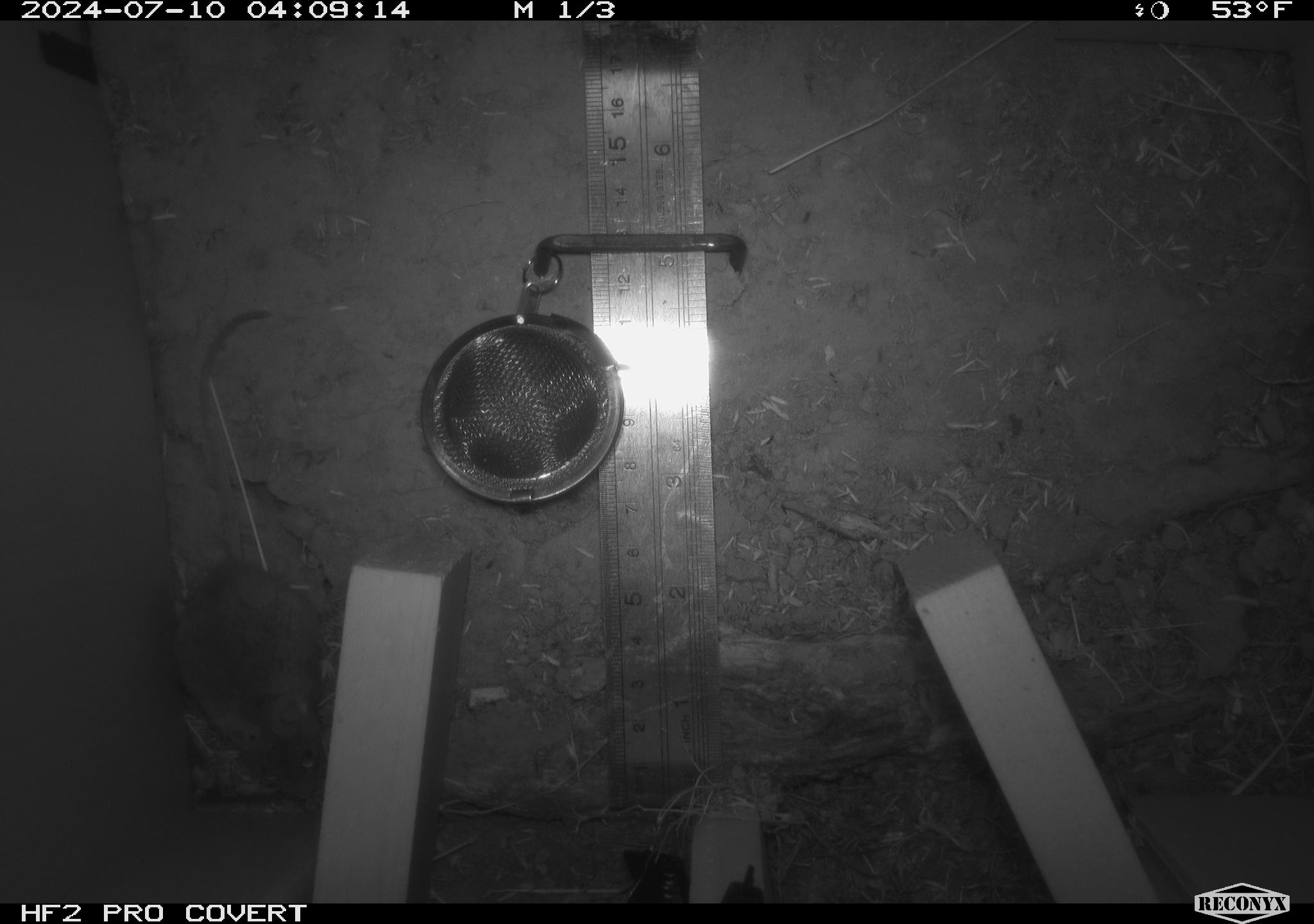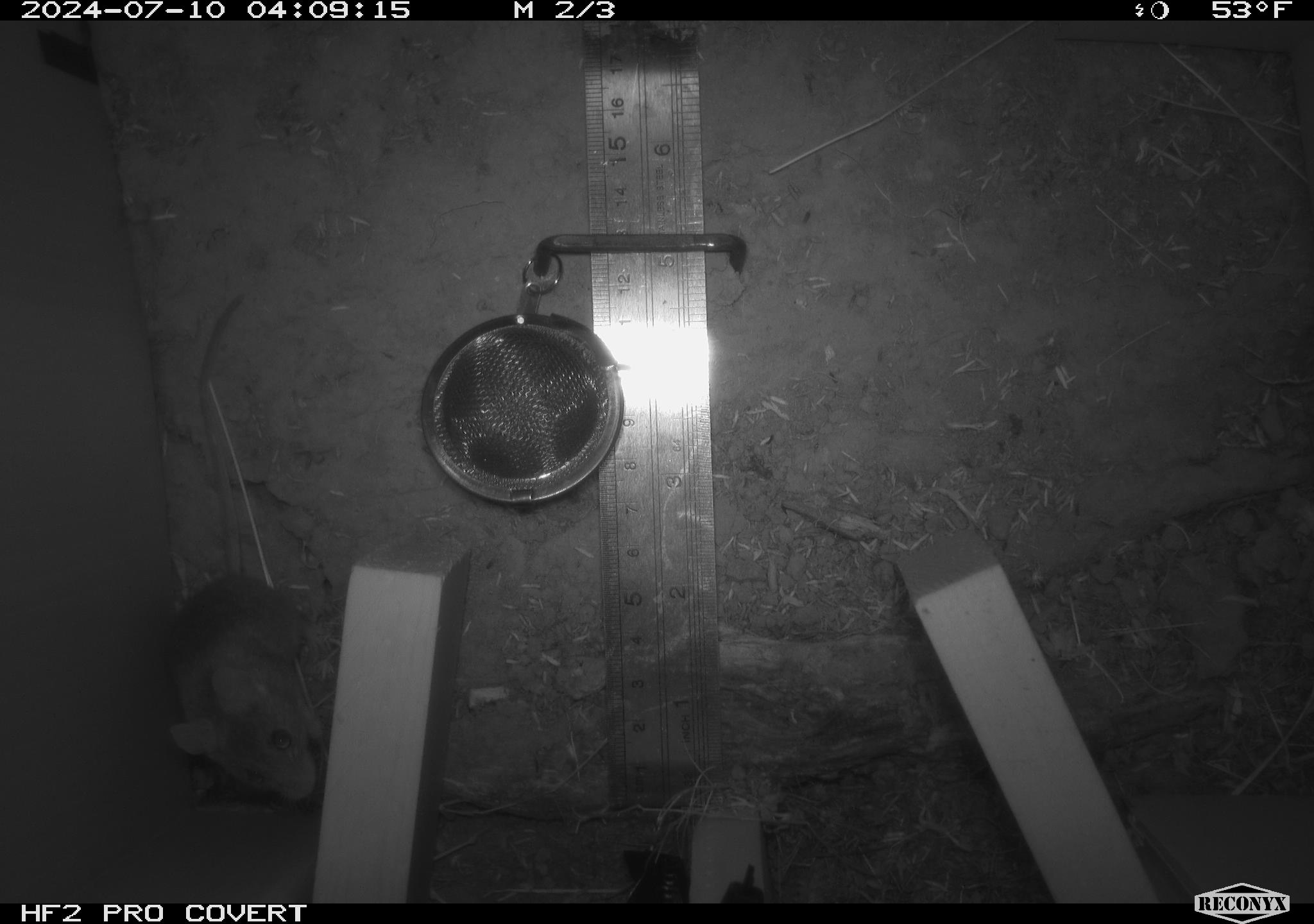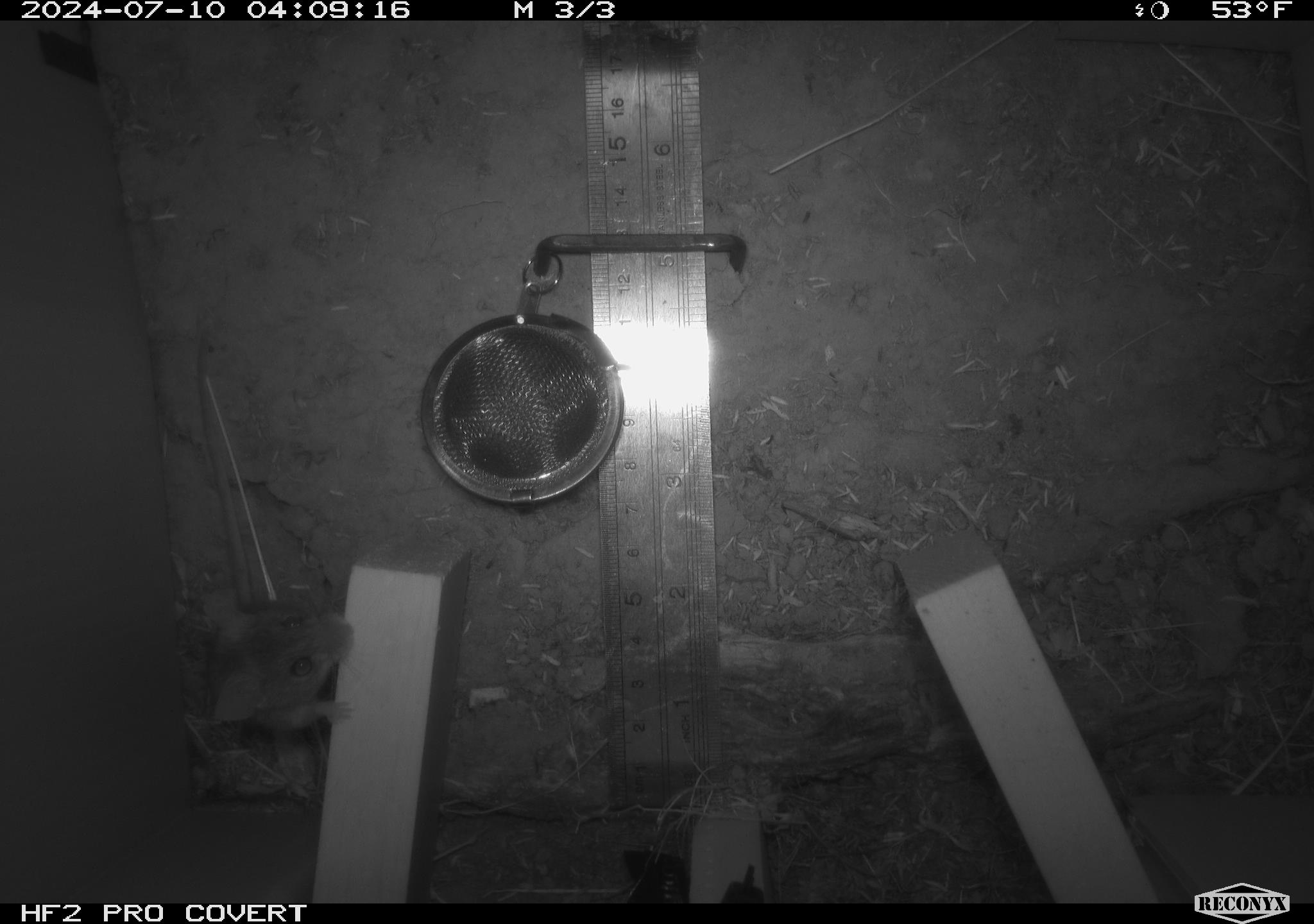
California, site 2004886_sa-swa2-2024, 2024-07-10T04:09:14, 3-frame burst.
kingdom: Animalia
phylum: Chordata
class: Mammalia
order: Rodentia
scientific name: Rodentia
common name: mouse species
Mouse species (Rodentia).